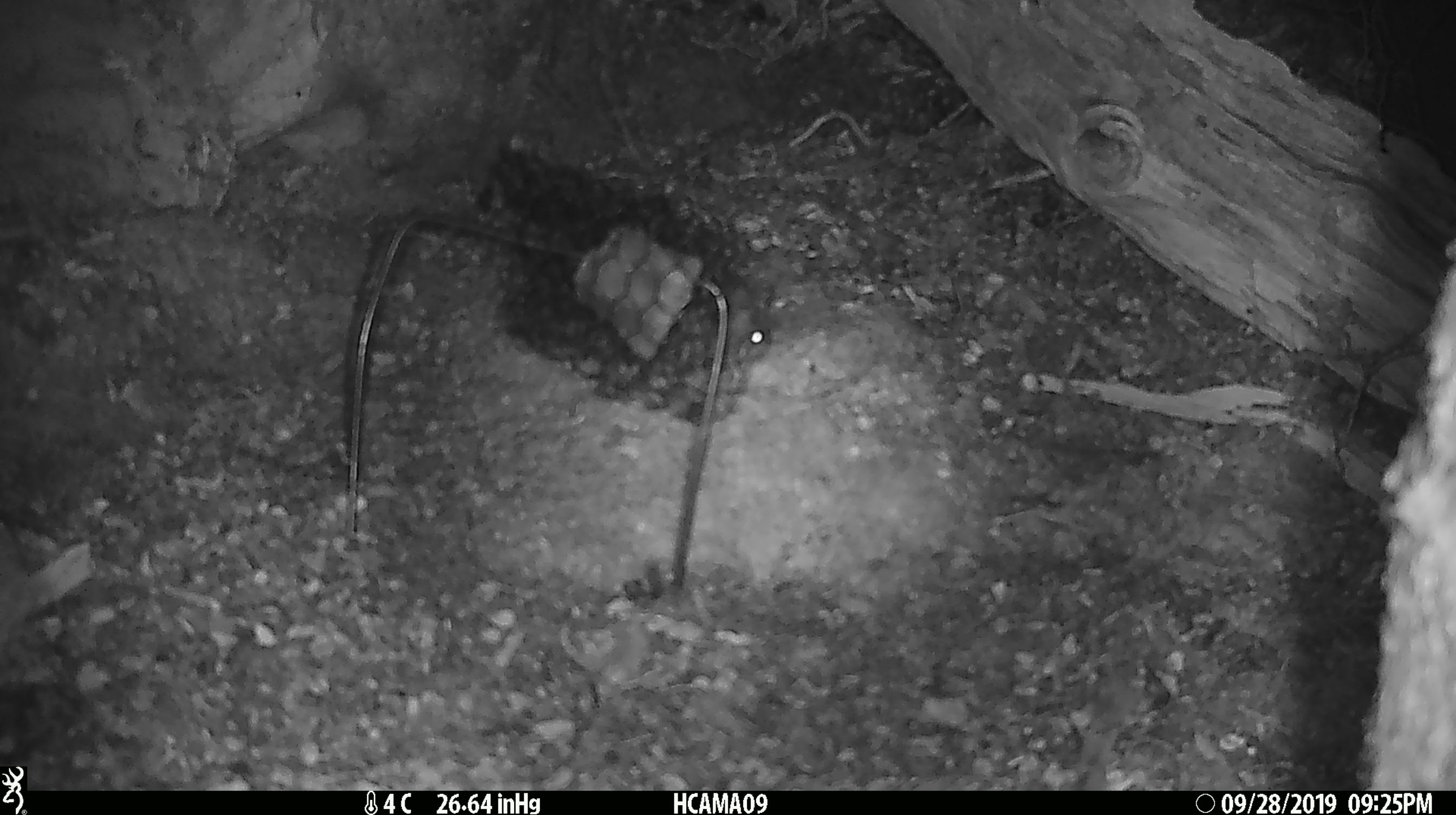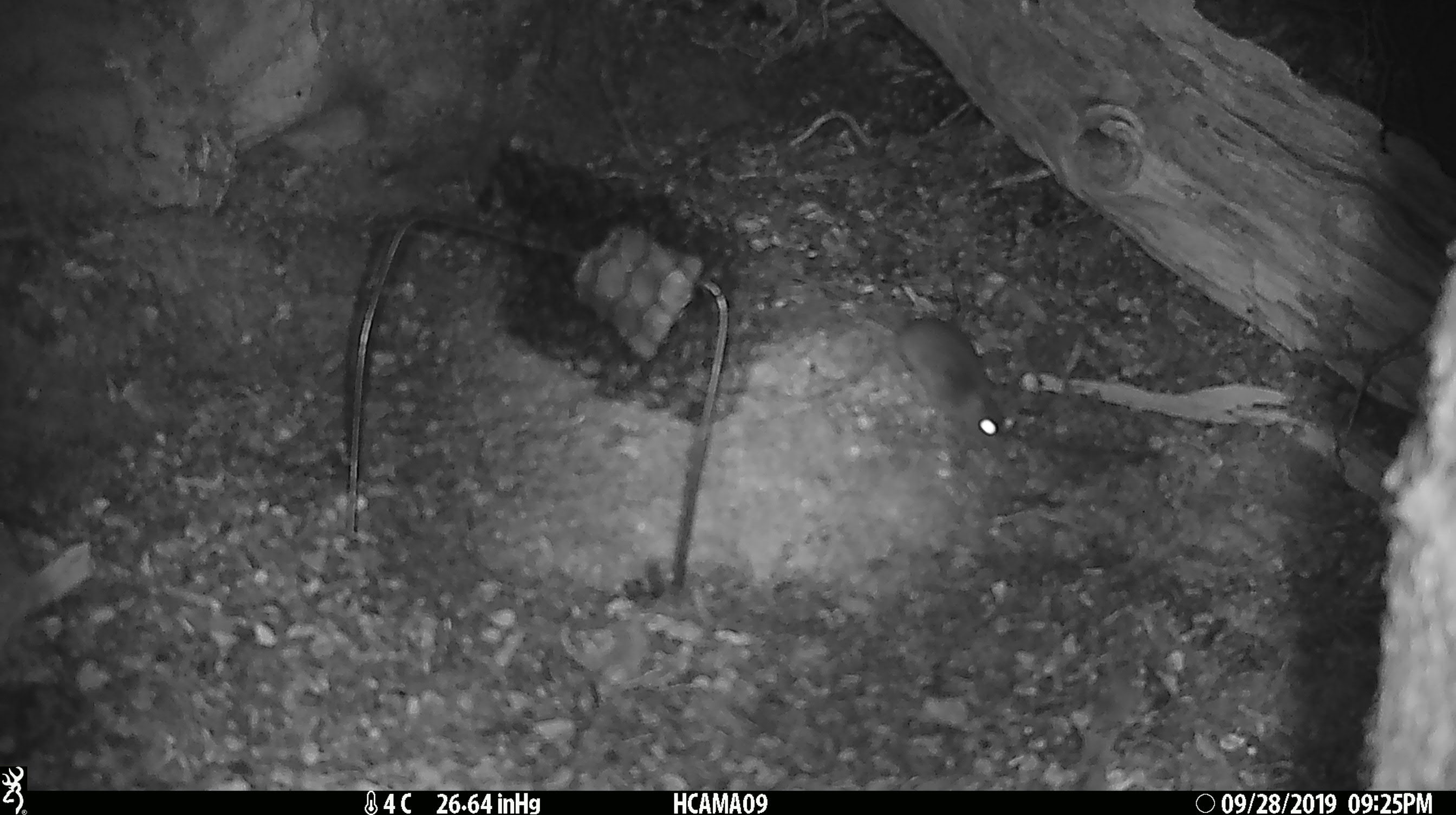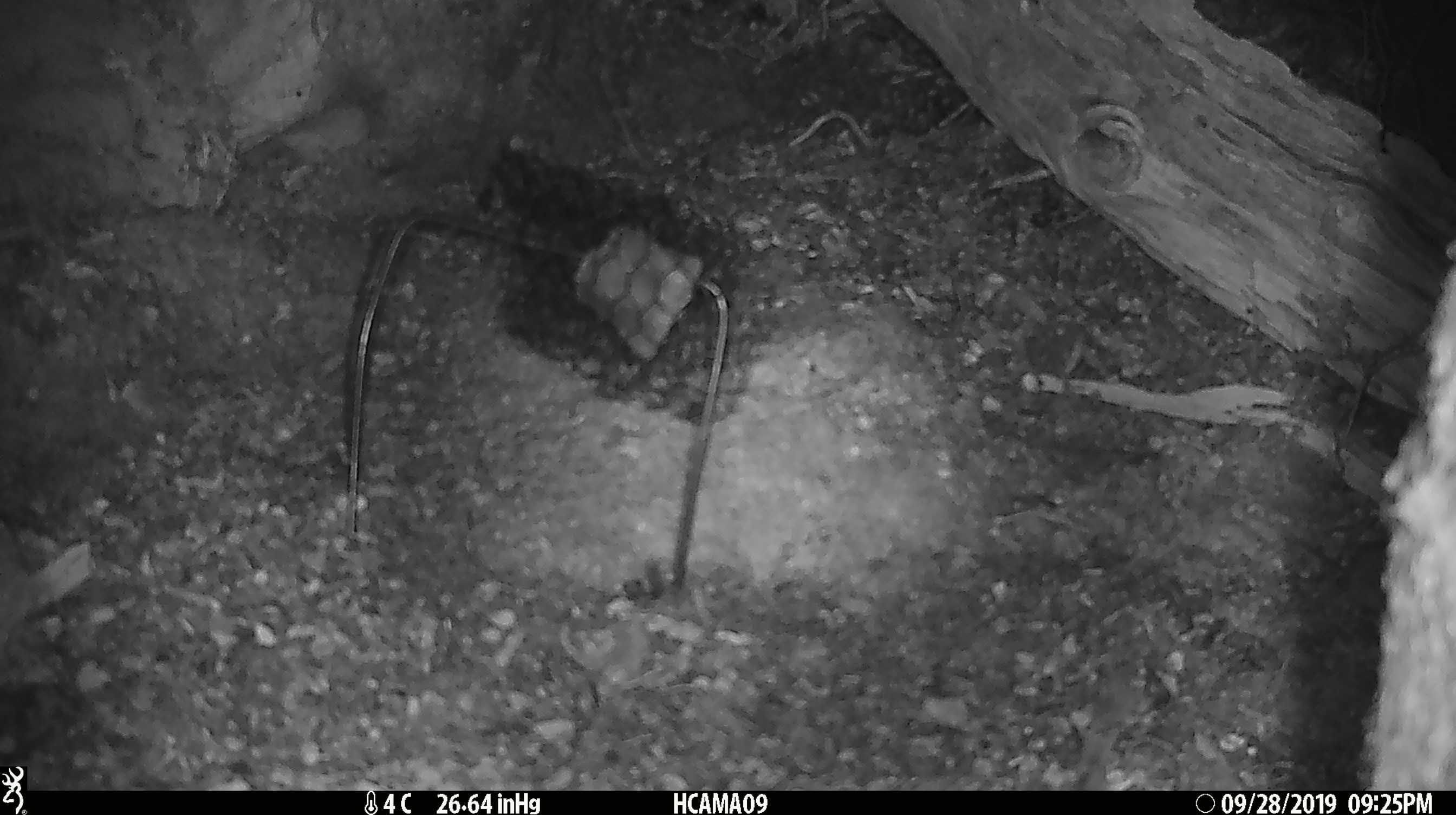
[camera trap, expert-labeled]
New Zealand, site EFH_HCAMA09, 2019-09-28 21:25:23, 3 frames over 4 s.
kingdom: Animalia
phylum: Chordata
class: Mammalia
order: Rodentia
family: Muridae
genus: Mus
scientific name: Mus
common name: mouse